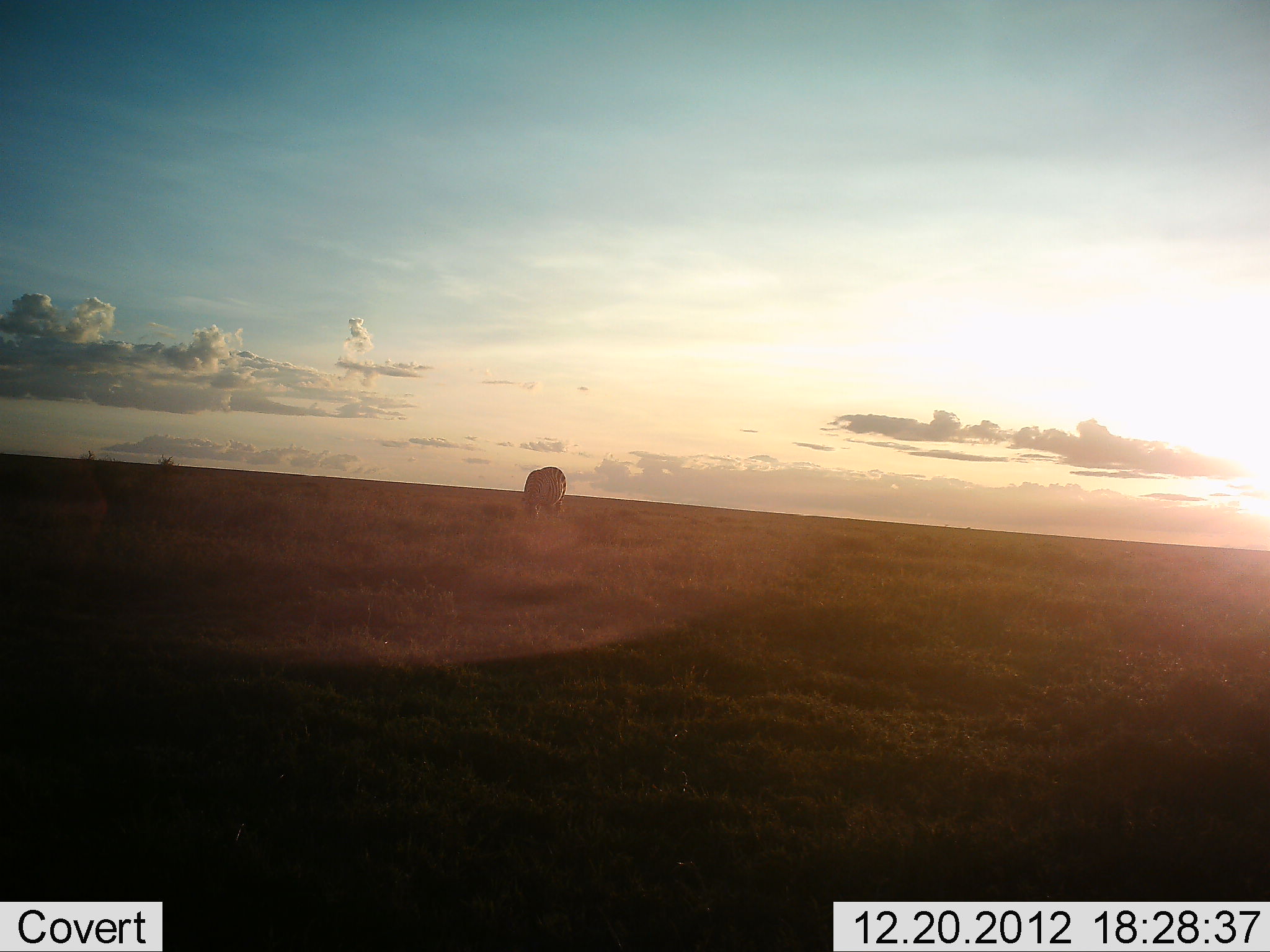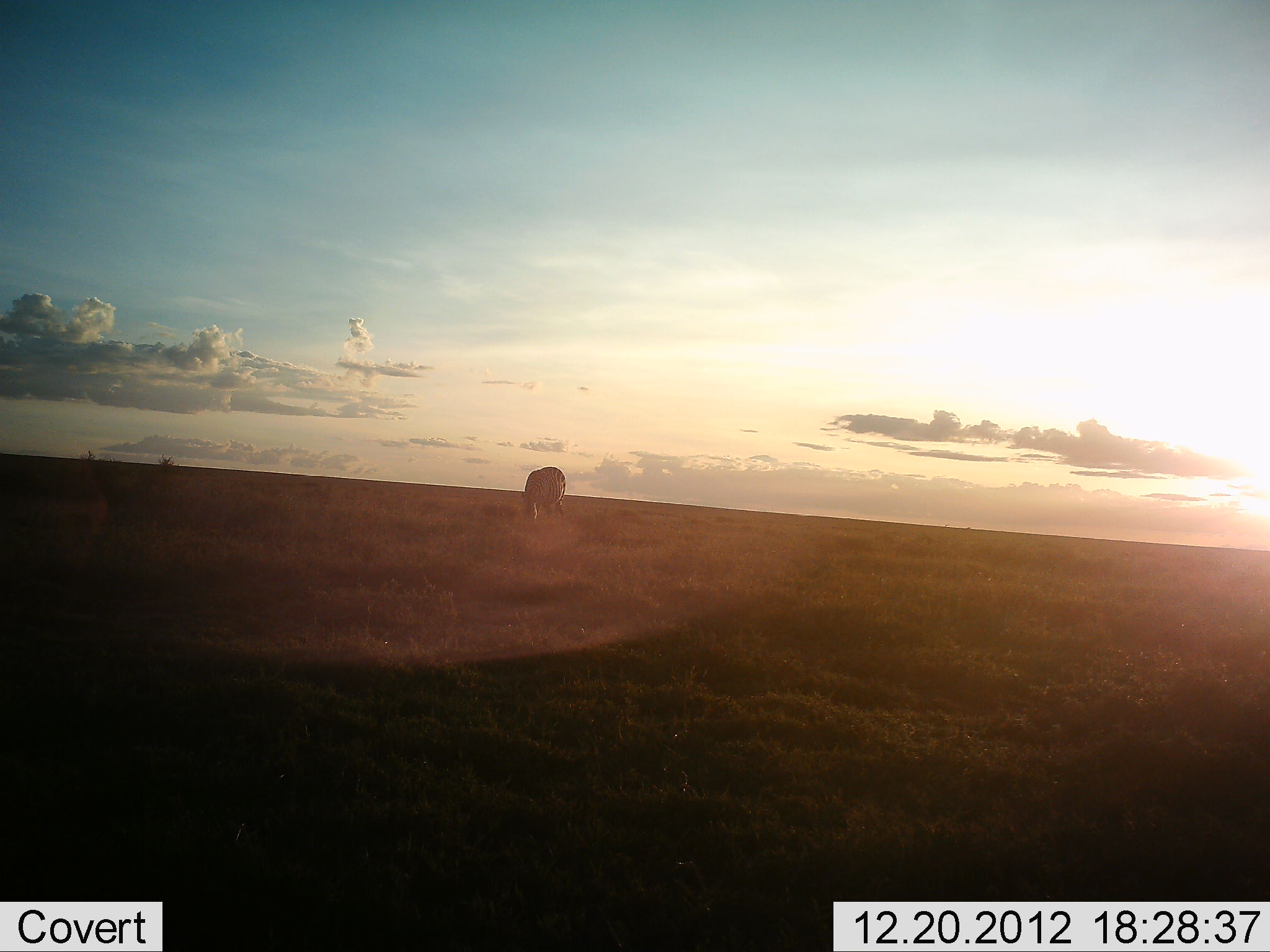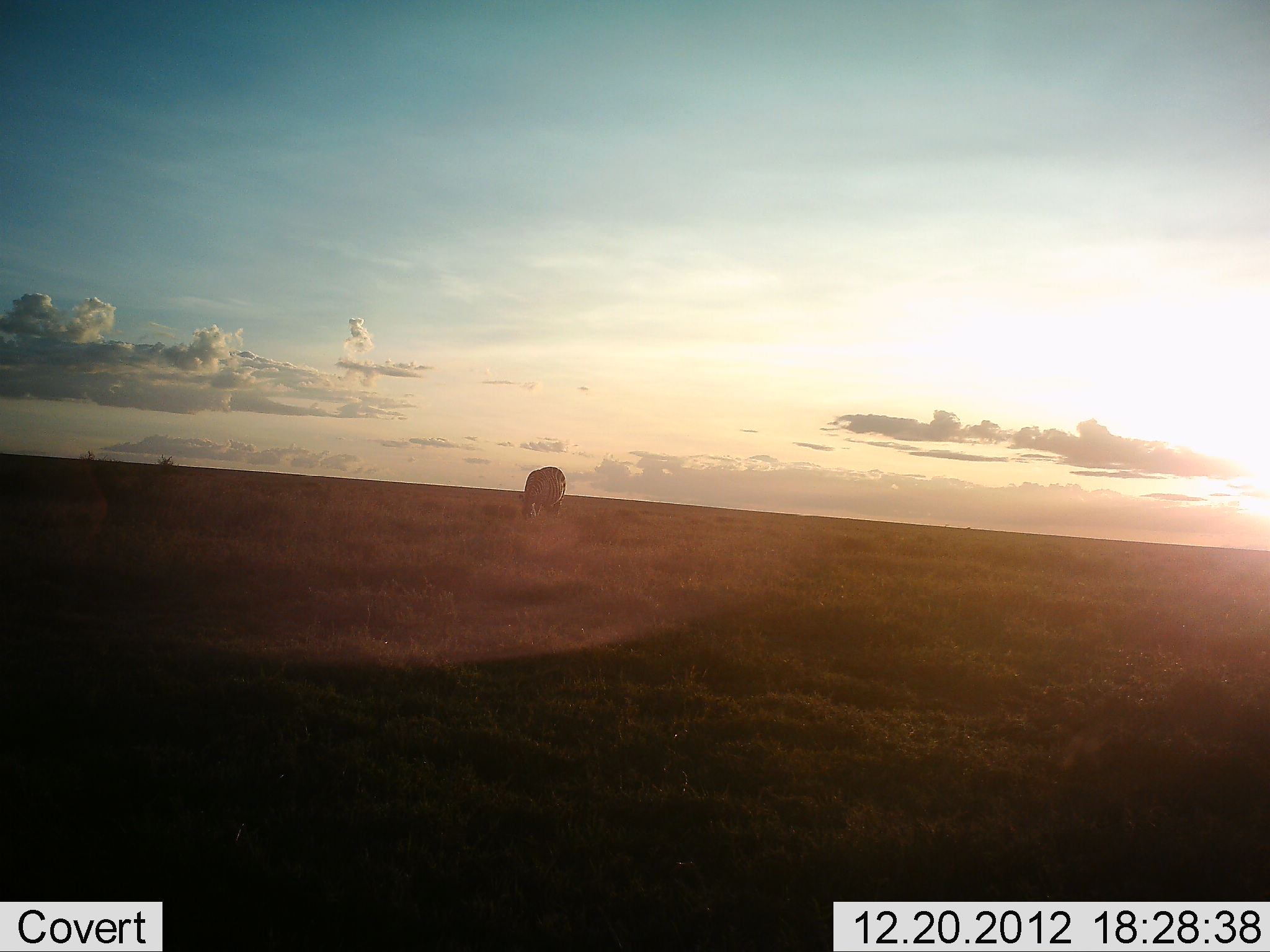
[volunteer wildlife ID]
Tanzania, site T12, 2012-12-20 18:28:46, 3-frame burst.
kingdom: Animalia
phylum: Chordata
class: Mammalia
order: Perissodactyla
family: Equidae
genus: Equus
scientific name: Equus quagga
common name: plains zebra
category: zebra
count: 1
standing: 14%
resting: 0%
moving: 0%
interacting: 0%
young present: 0%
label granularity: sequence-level